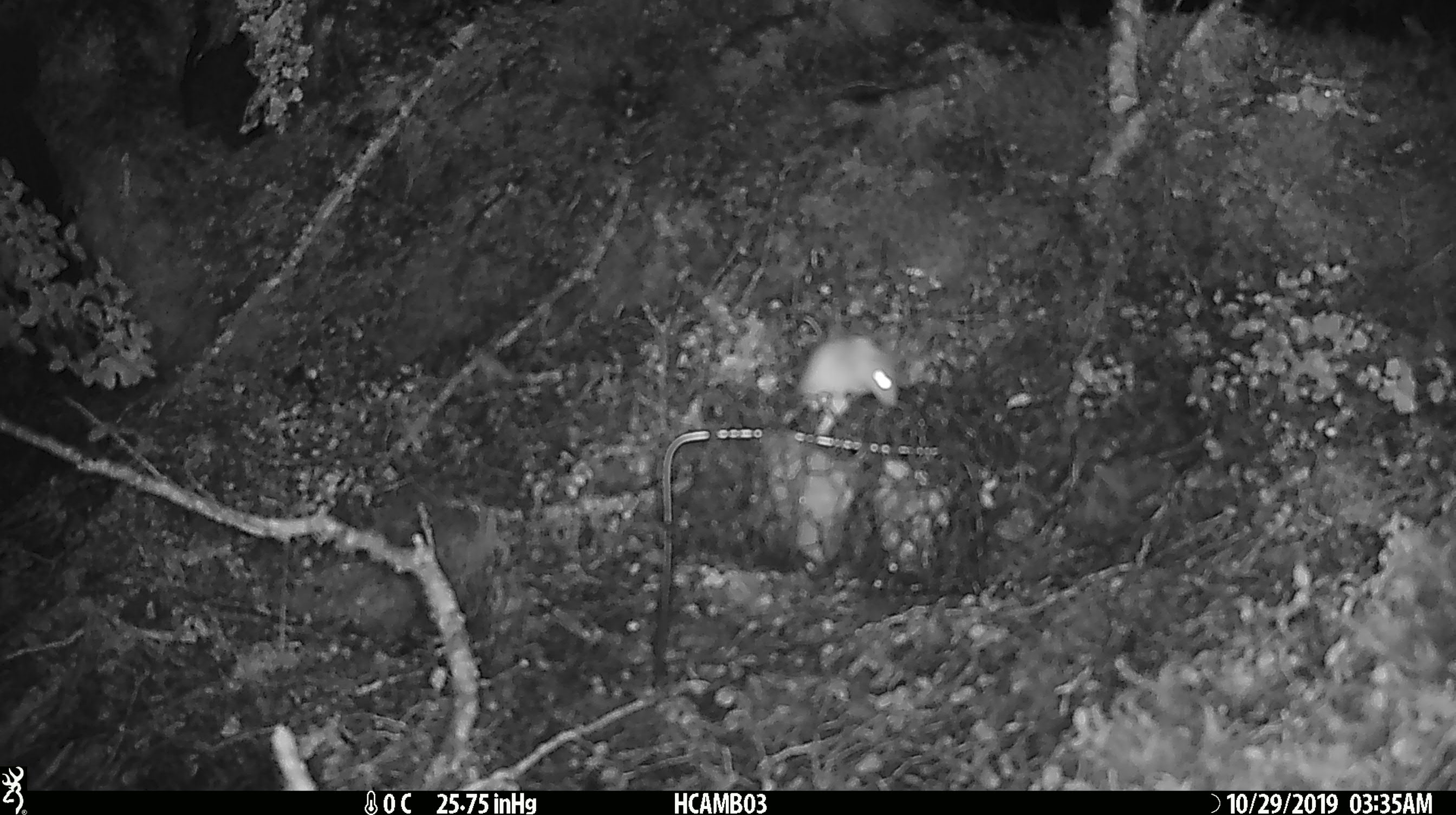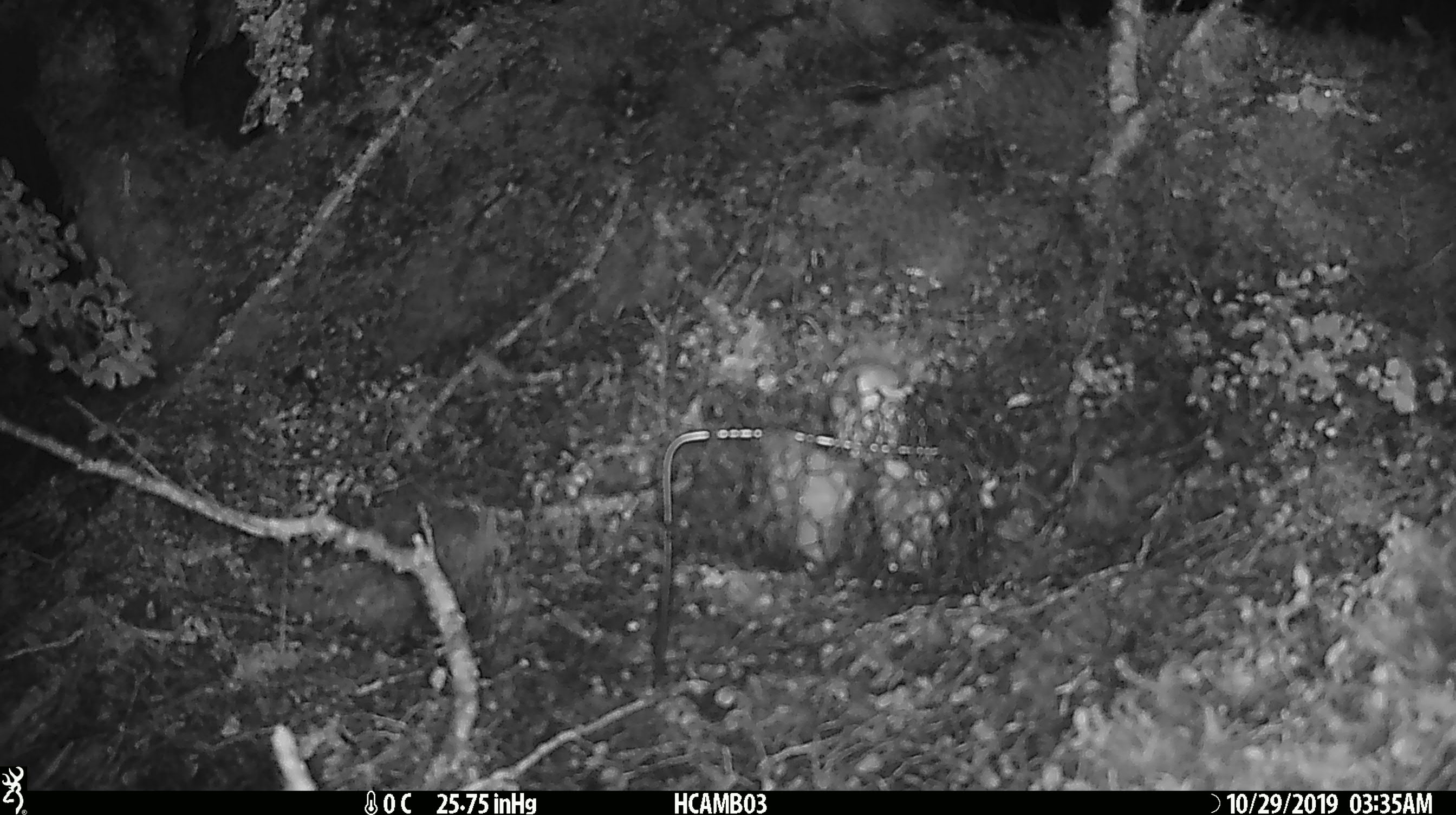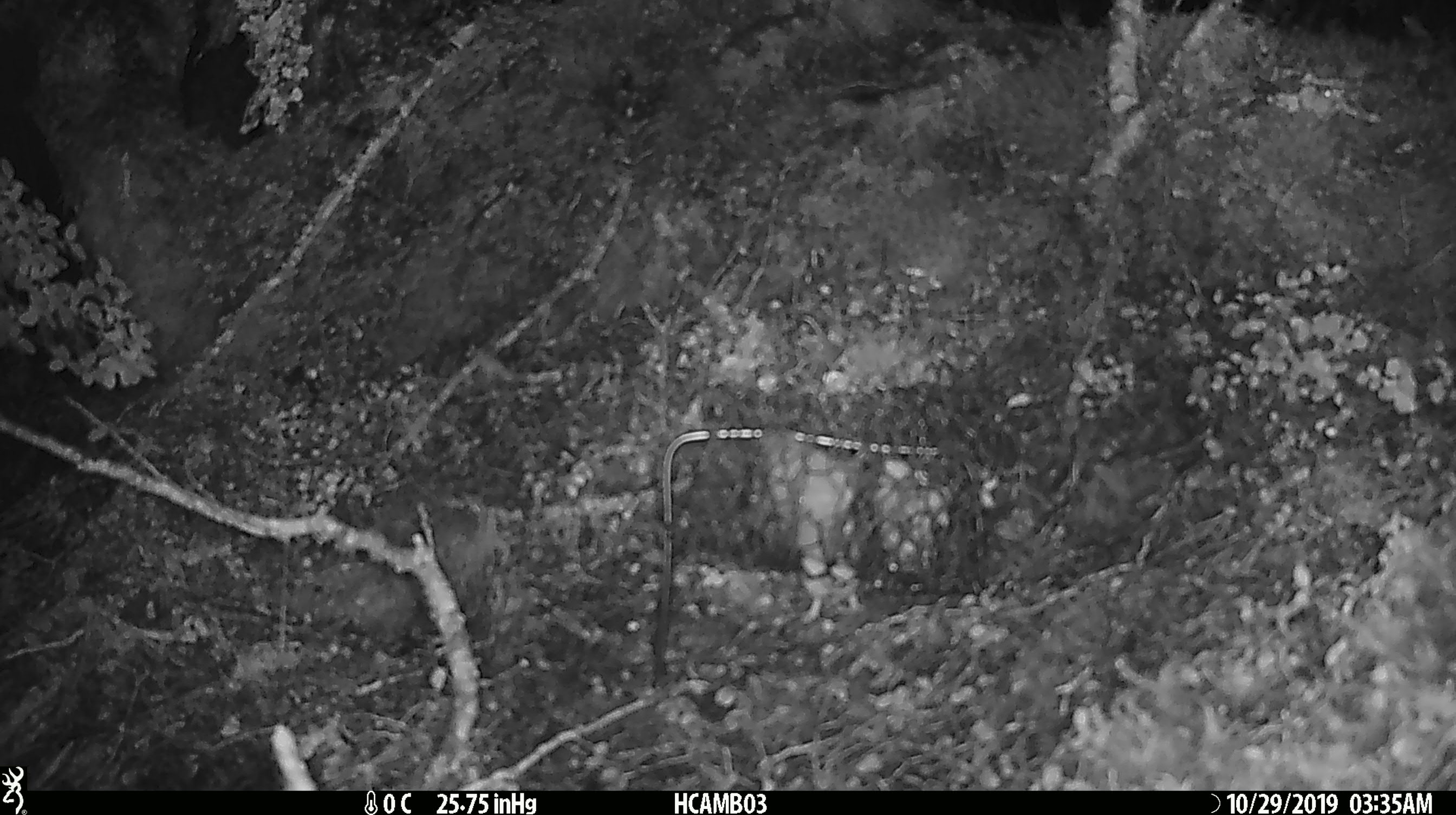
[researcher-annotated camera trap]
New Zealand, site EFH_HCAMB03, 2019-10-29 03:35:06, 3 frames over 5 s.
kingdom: Animalia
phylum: Chordata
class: Mammalia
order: Rodentia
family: Muridae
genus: Mus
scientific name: Mus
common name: mouse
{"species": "mouse (Mus)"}